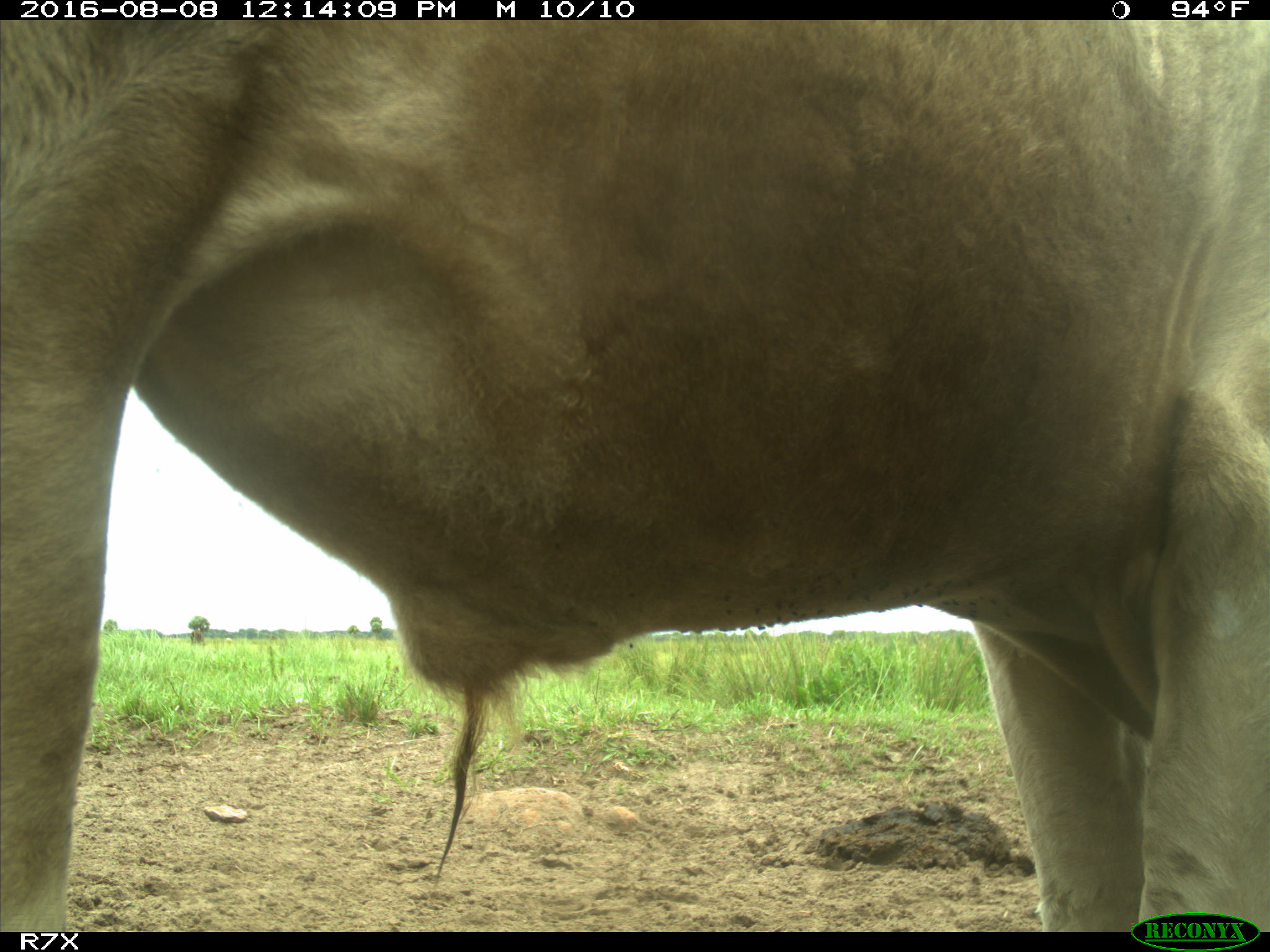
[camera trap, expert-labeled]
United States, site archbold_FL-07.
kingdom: Animalia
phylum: Chordata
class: Mammalia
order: Artiodactyla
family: Bovidae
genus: Bos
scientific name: Bos taurus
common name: domestic cow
Bos taurus (domestic cow).